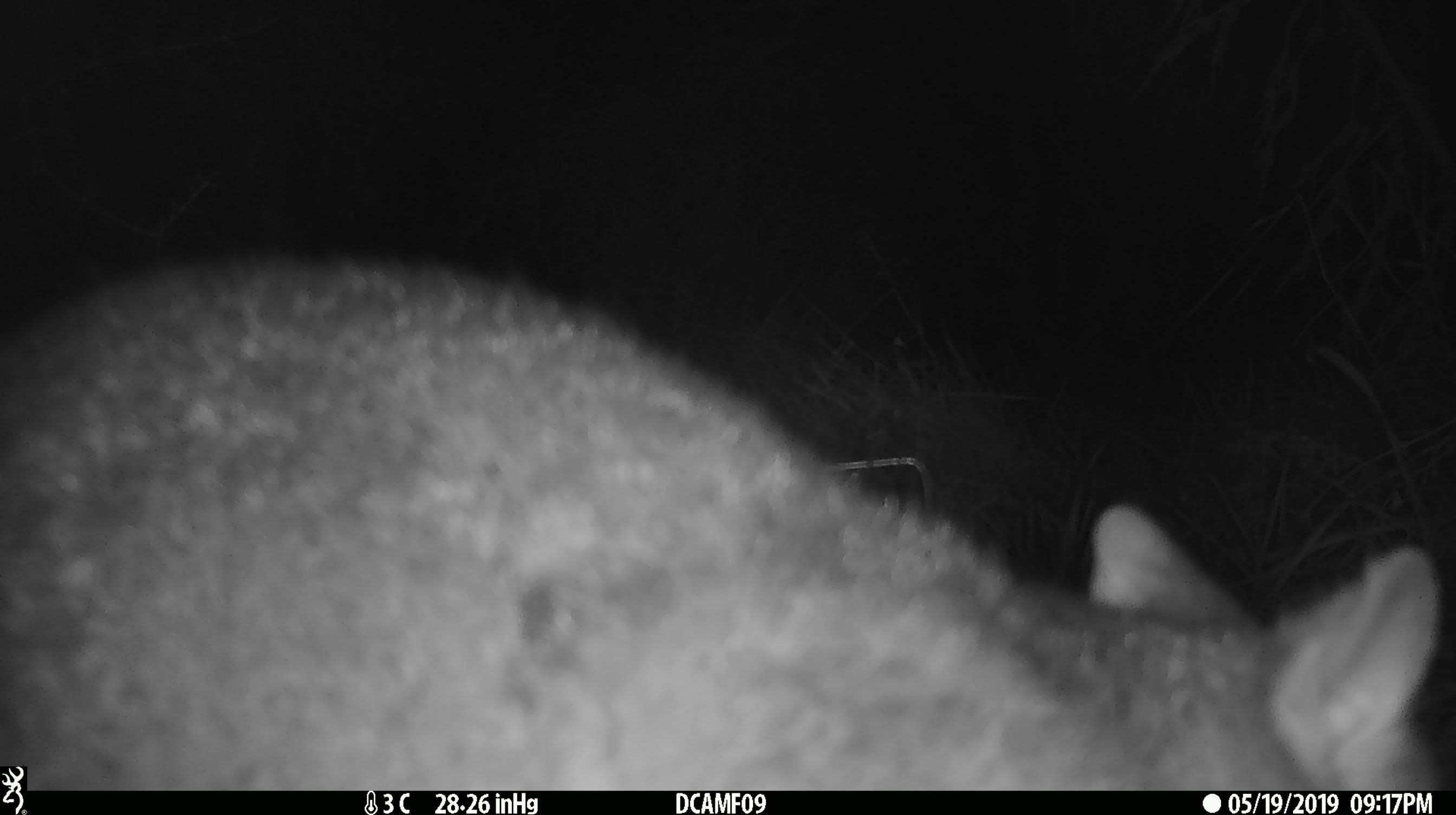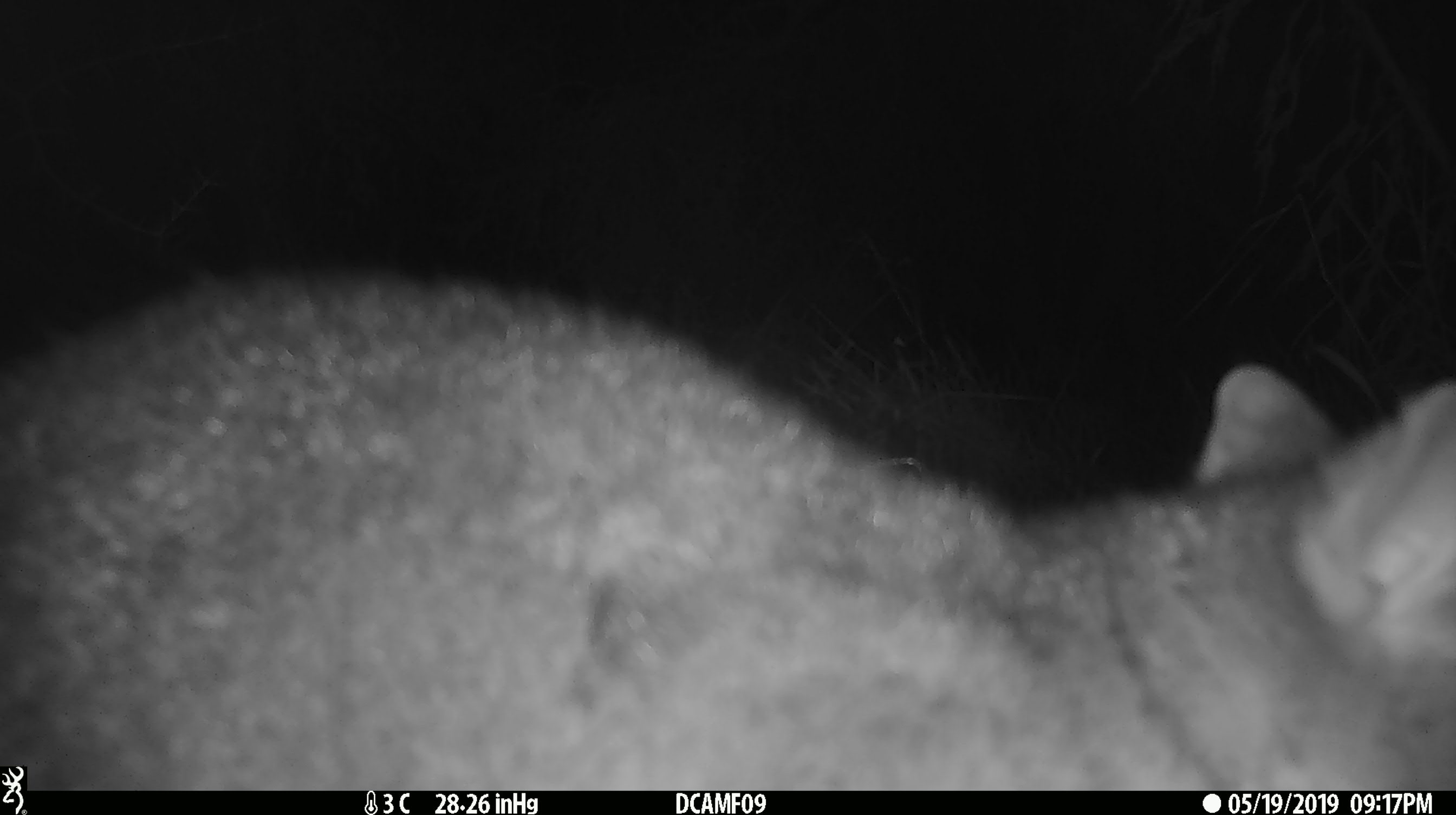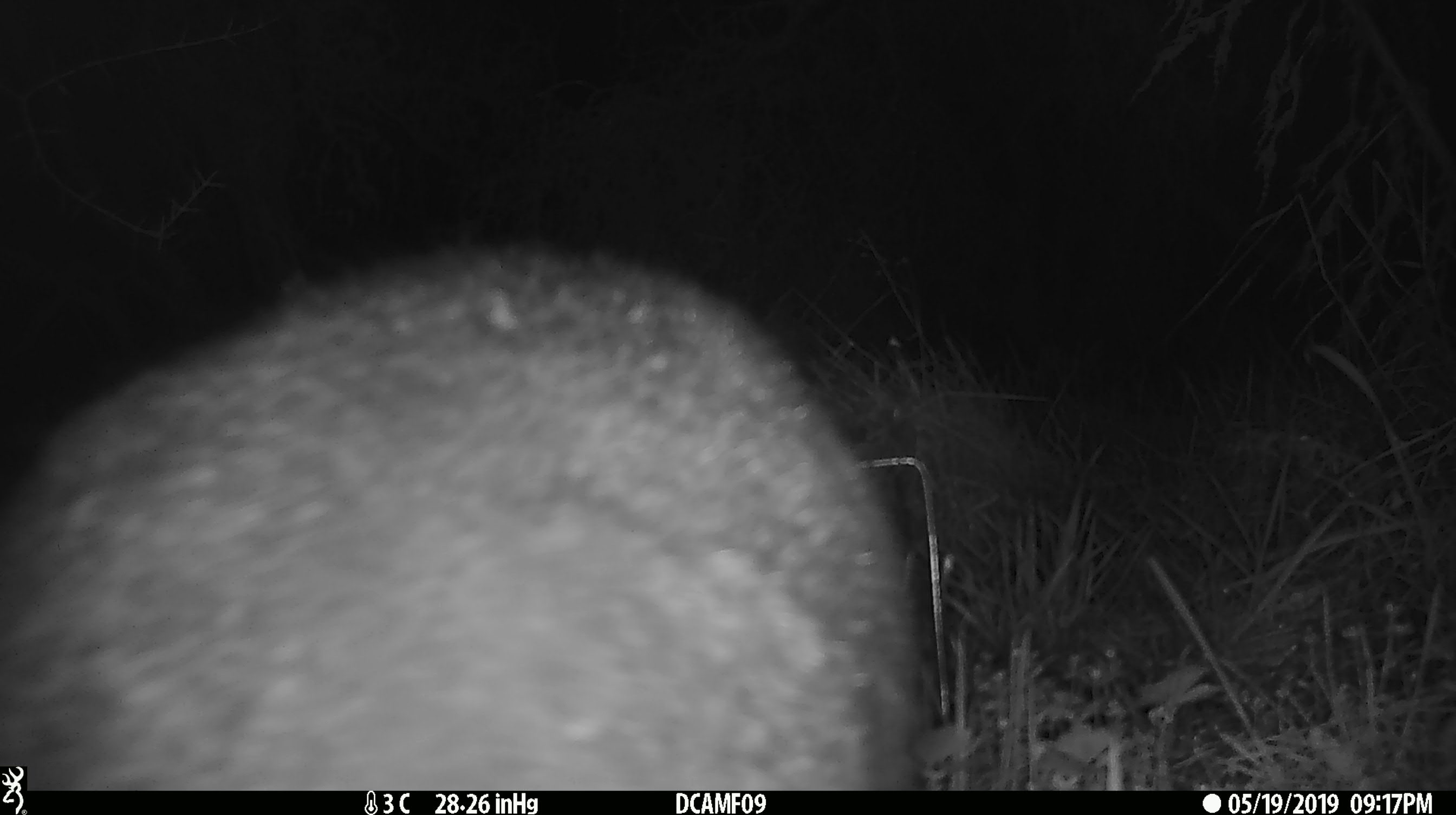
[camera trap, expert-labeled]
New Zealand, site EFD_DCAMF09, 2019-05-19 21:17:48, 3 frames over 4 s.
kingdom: Animalia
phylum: Chordata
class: Mammalia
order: Diprotodontia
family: Phalangeridae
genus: Trichosurus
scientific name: Trichosurus vulpecula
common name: common brushtail possum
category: possum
Possum (common brushtail possum) (Trichosurus vulpecula).